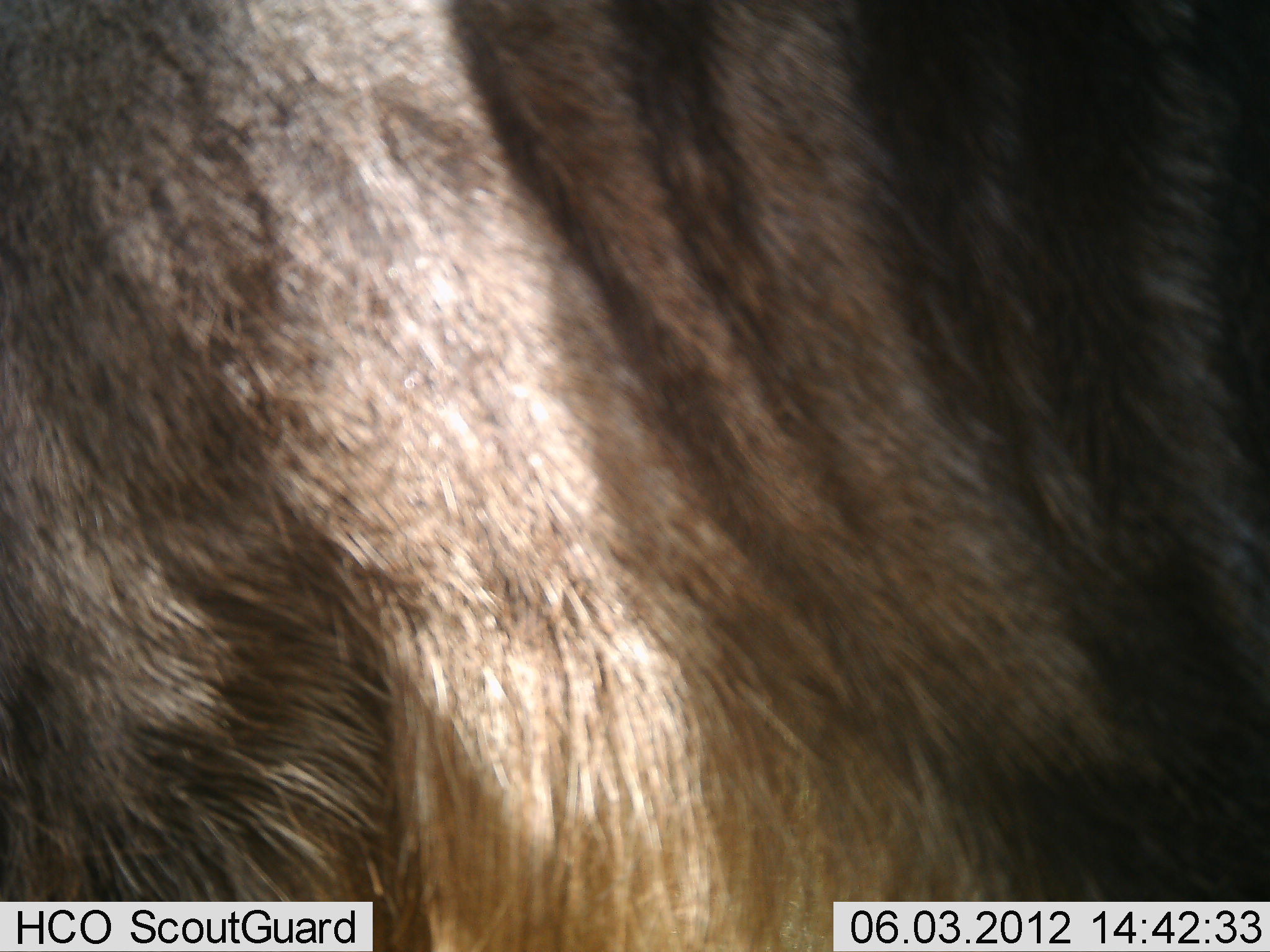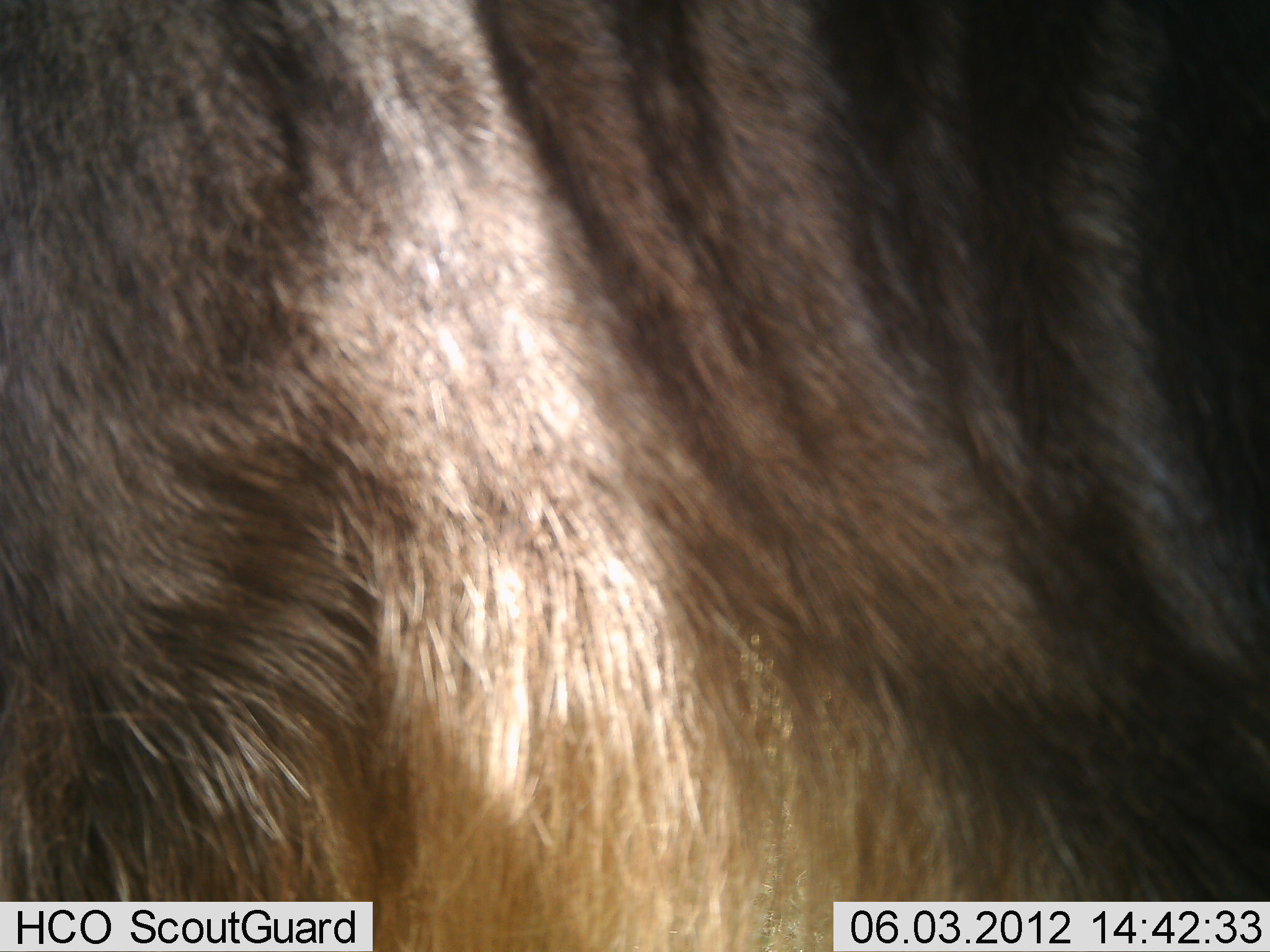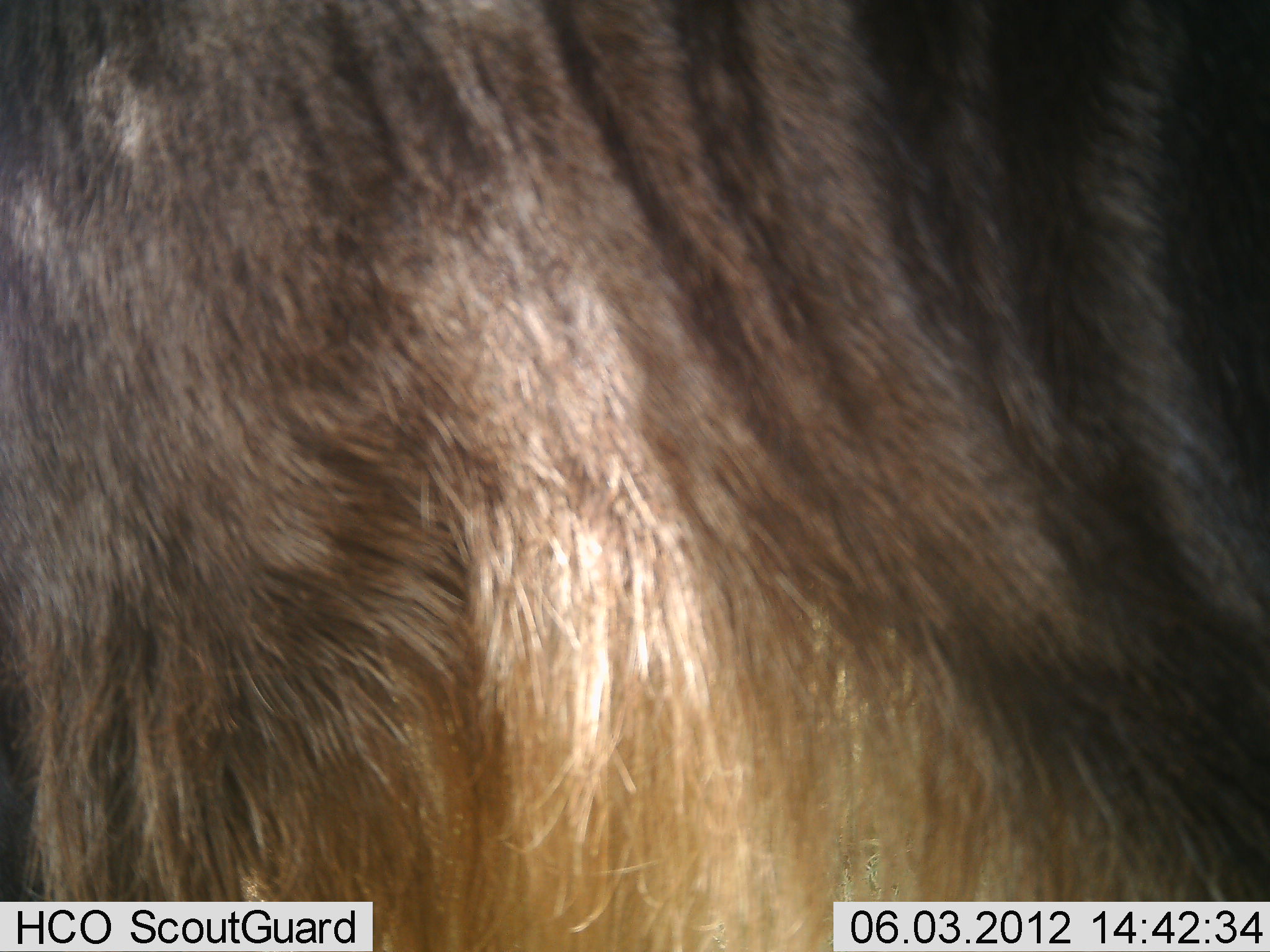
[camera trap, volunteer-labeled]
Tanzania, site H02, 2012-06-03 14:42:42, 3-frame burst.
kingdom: Animalia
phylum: Chordata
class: Mammalia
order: Artiodactyla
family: Bovidae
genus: Connochaetes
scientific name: Connochaetes taurinus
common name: blue wildebeest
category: wildebeest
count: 1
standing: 80%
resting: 10%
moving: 10%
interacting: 0%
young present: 0%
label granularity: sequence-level